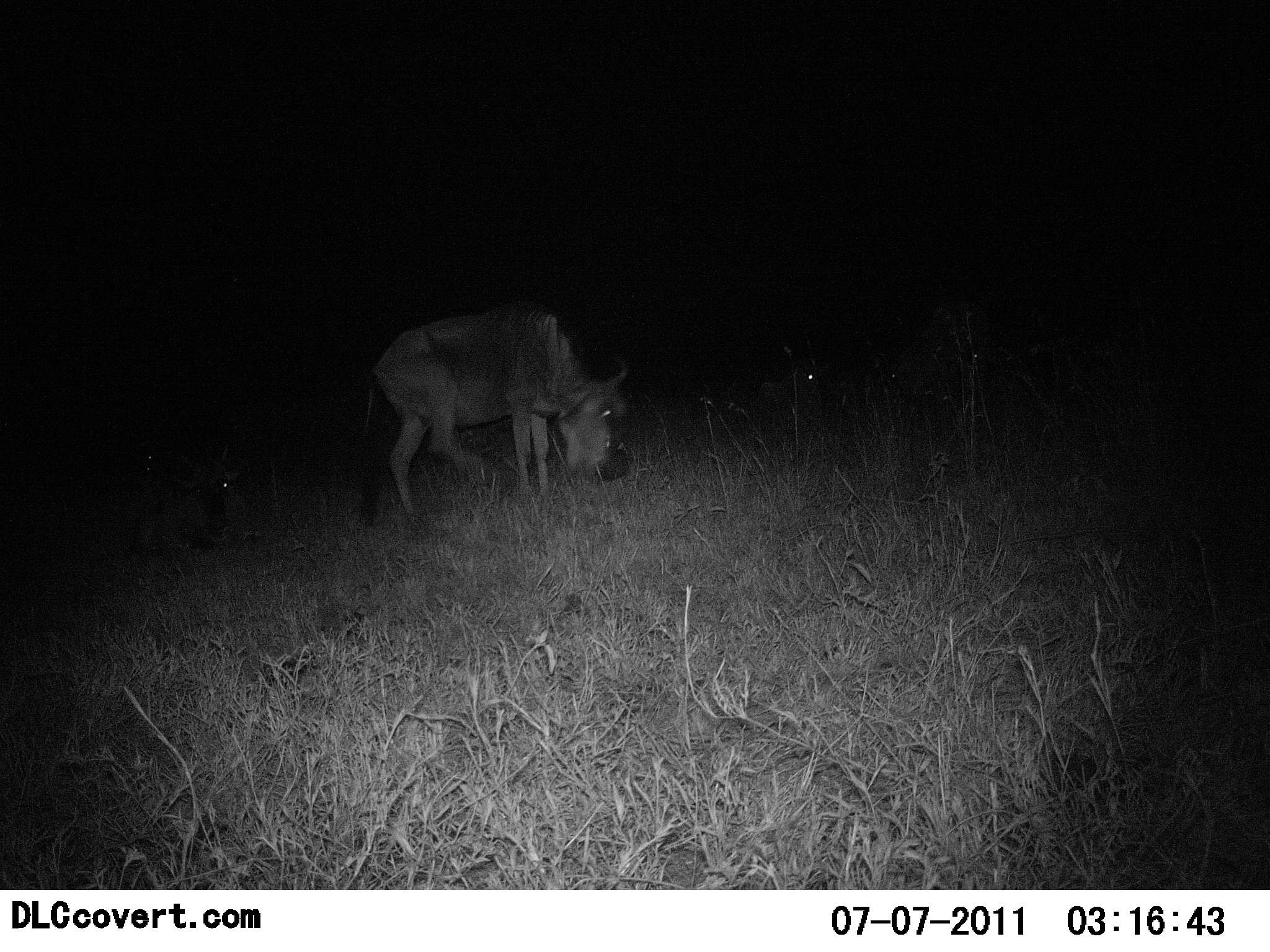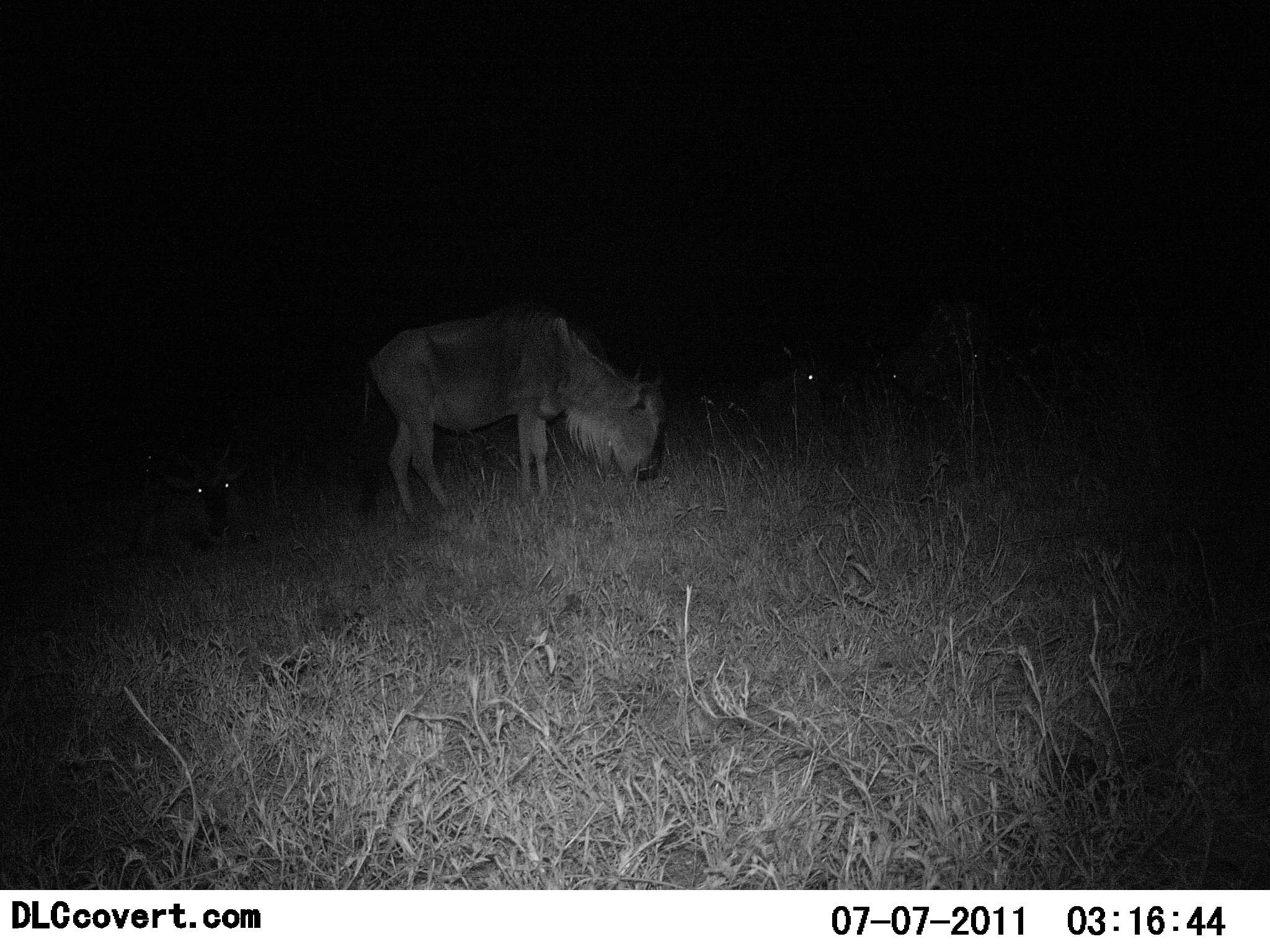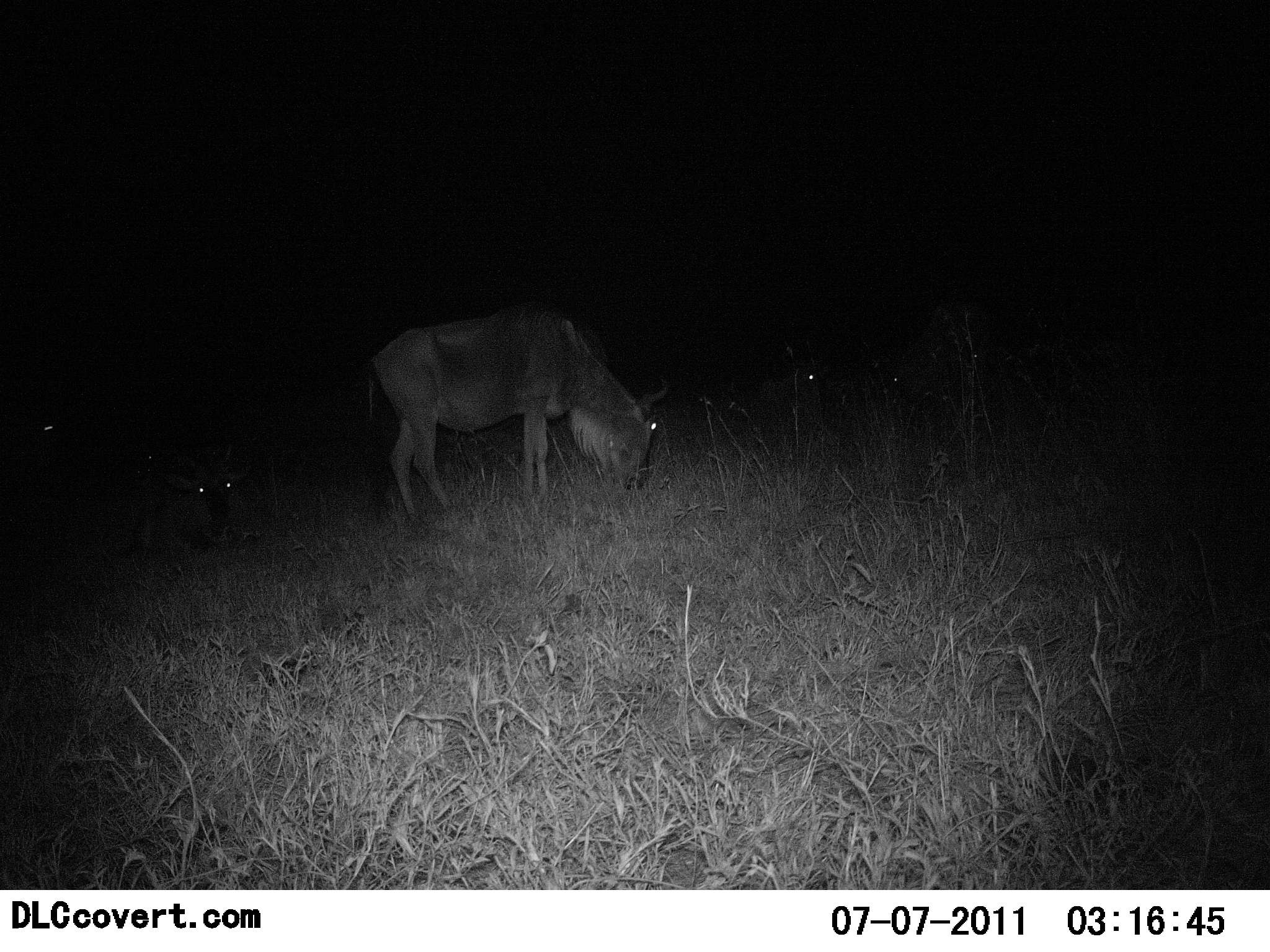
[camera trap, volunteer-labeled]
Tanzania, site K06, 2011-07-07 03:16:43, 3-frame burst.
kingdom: Animalia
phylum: Chordata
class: Mammalia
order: Artiodactyla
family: Bovidae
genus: Connochaetes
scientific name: Connochaetes taurinus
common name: blue wildebeest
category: wildebeest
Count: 4.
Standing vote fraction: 8%.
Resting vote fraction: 25%.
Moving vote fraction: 25%.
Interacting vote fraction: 0%.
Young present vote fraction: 0%.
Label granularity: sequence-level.